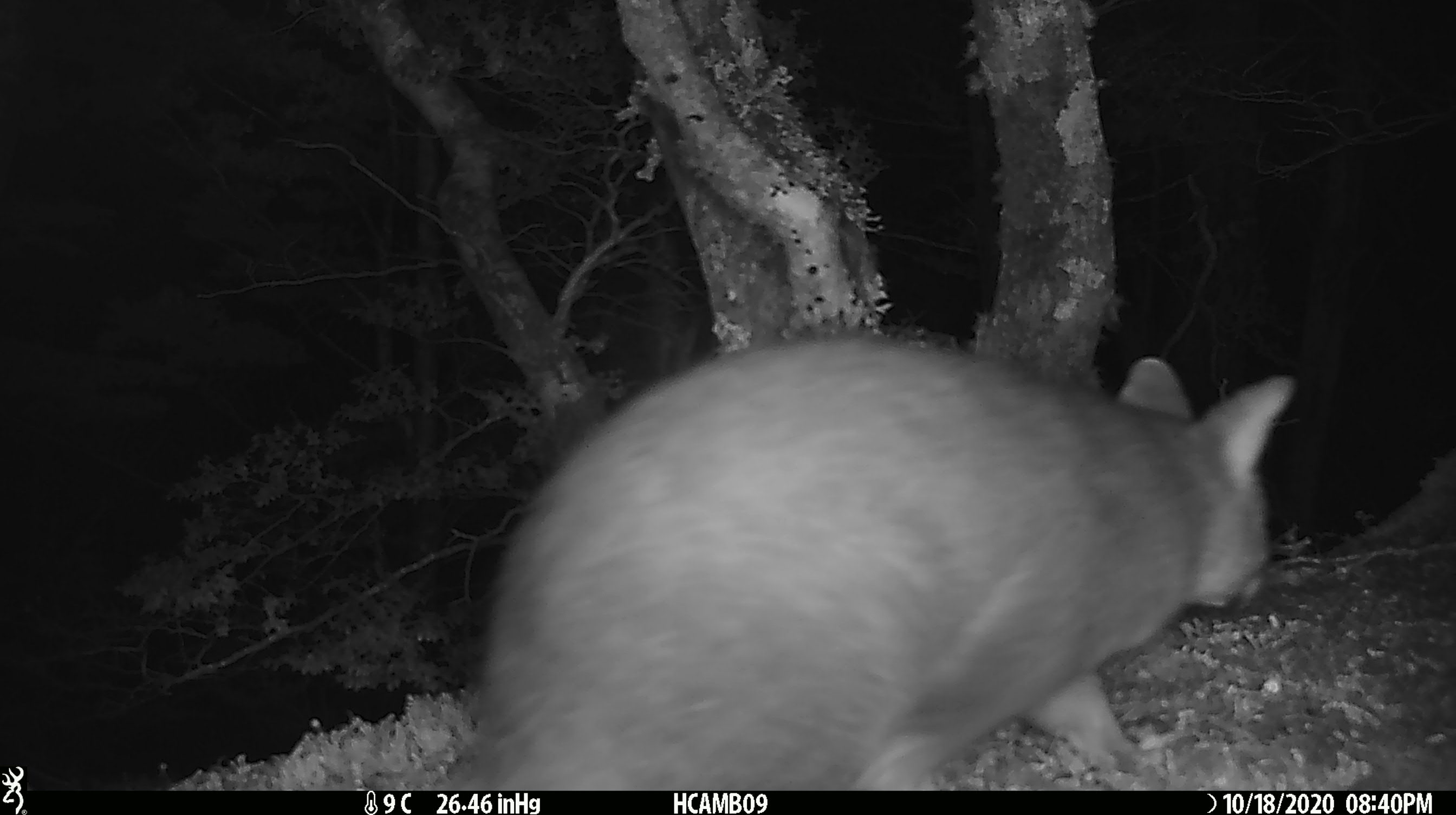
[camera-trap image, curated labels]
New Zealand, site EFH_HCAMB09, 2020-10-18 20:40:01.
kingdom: Animalia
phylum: Chordata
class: Mammalia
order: Diprotodontia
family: Phalangeridae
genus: Trichosurus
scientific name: Trichosurus vulpecula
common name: common brushtail possum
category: possum